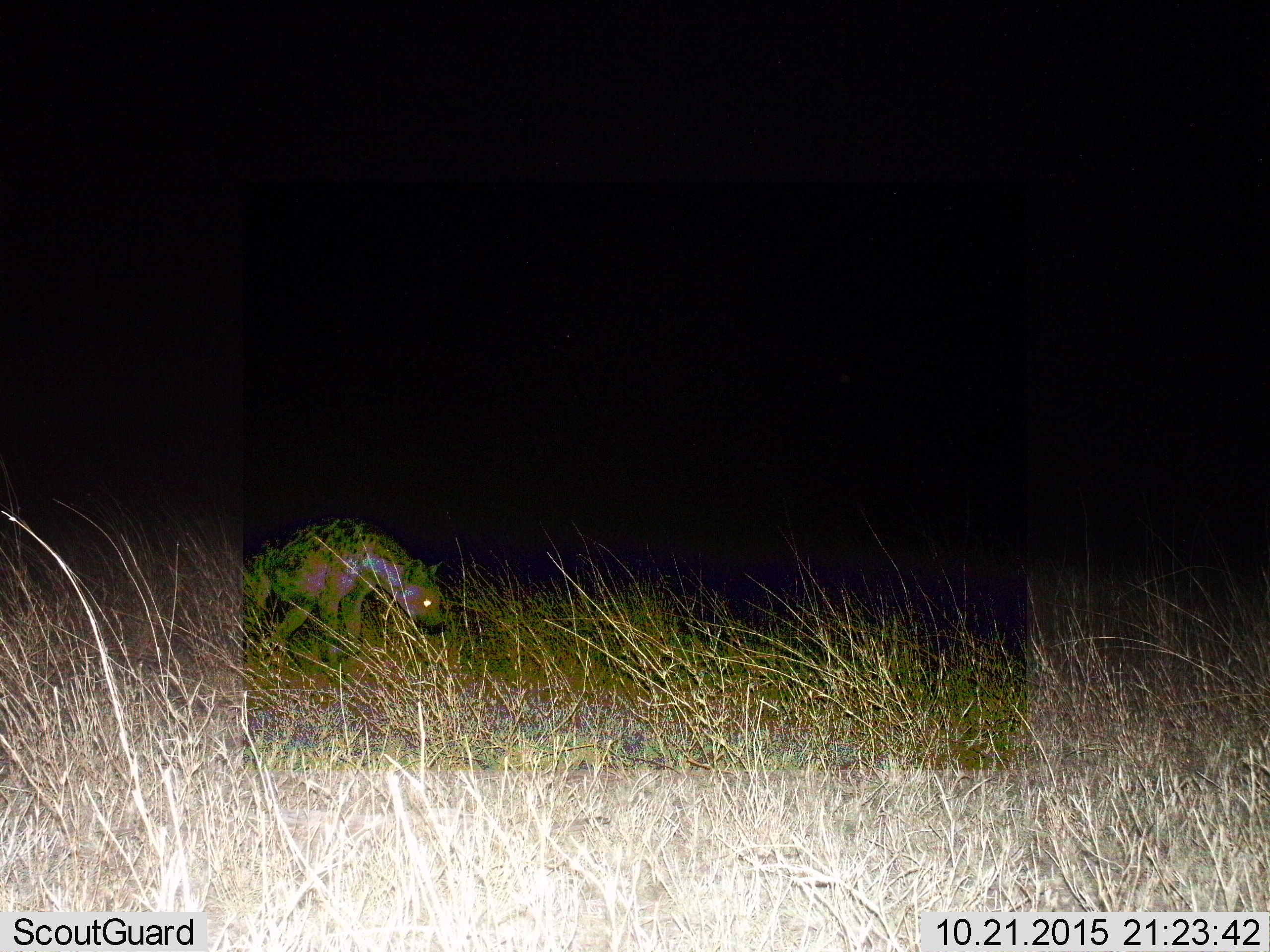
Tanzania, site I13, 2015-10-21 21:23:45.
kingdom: Animalia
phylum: Chordata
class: Mammalia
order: Carnivora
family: Hyaenidae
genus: Crocuta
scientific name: Crocuta crocuta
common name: spotted hyena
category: hyenaspotted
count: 1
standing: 70%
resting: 10%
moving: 40%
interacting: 0%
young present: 0%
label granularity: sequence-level